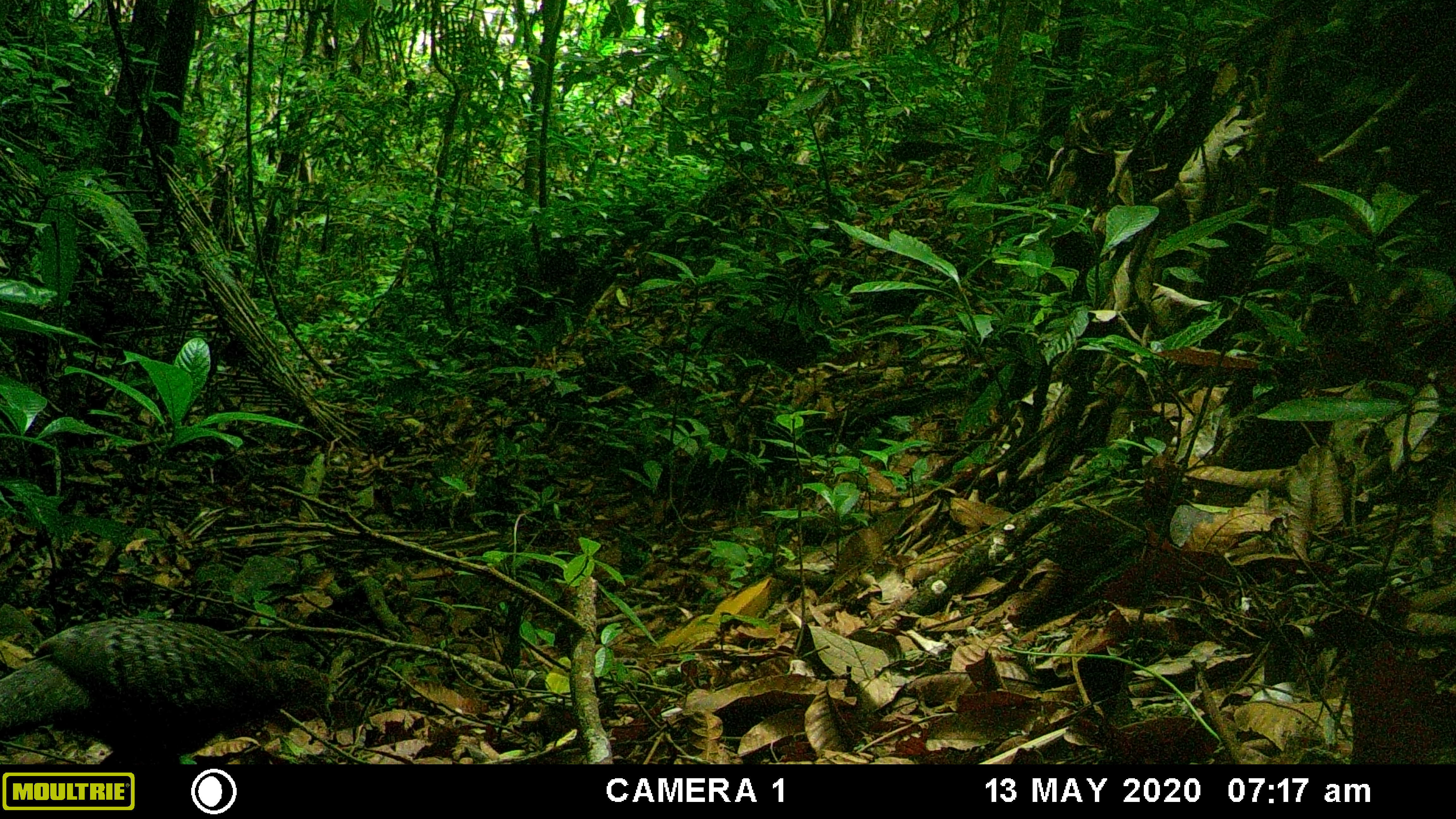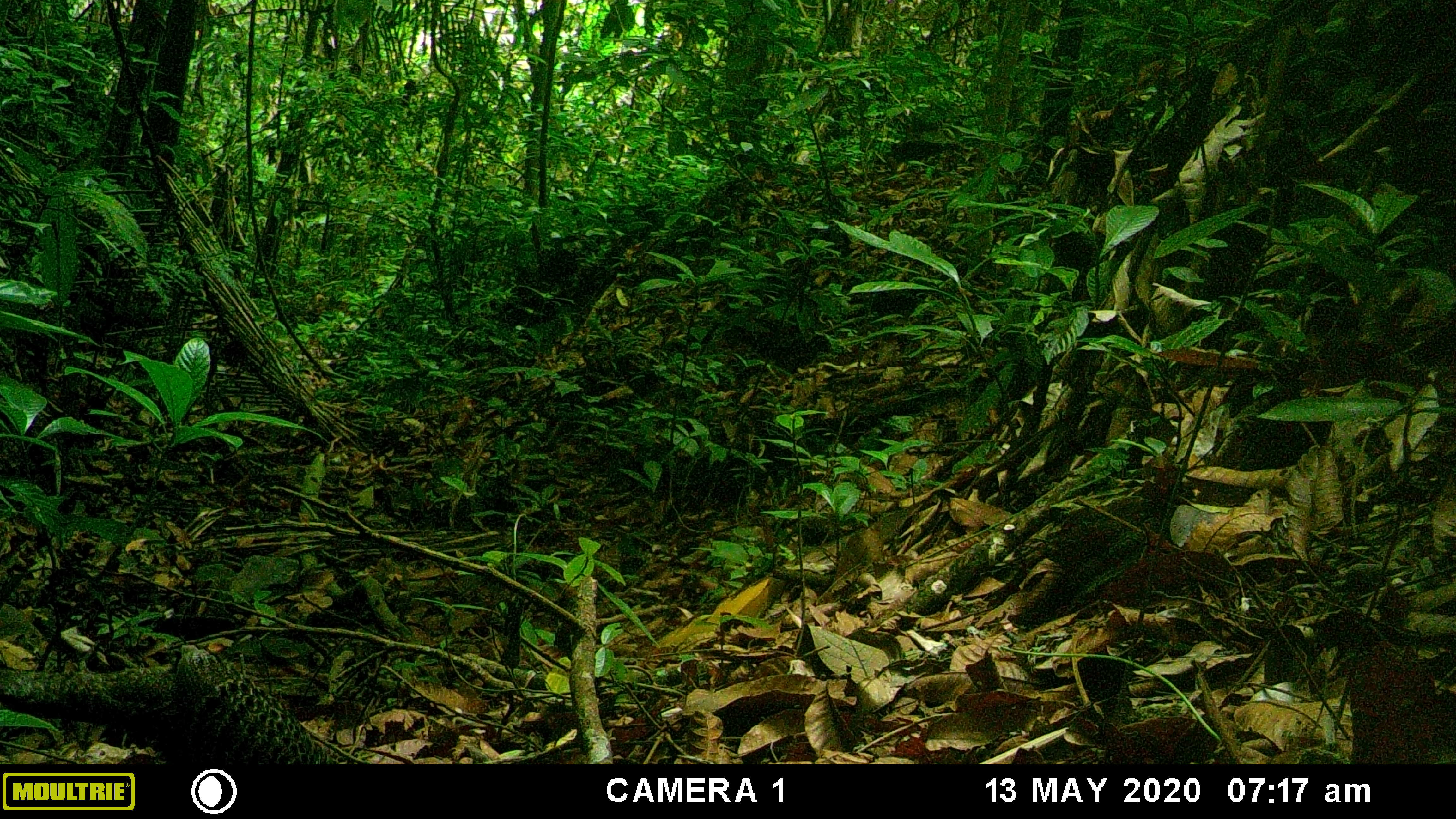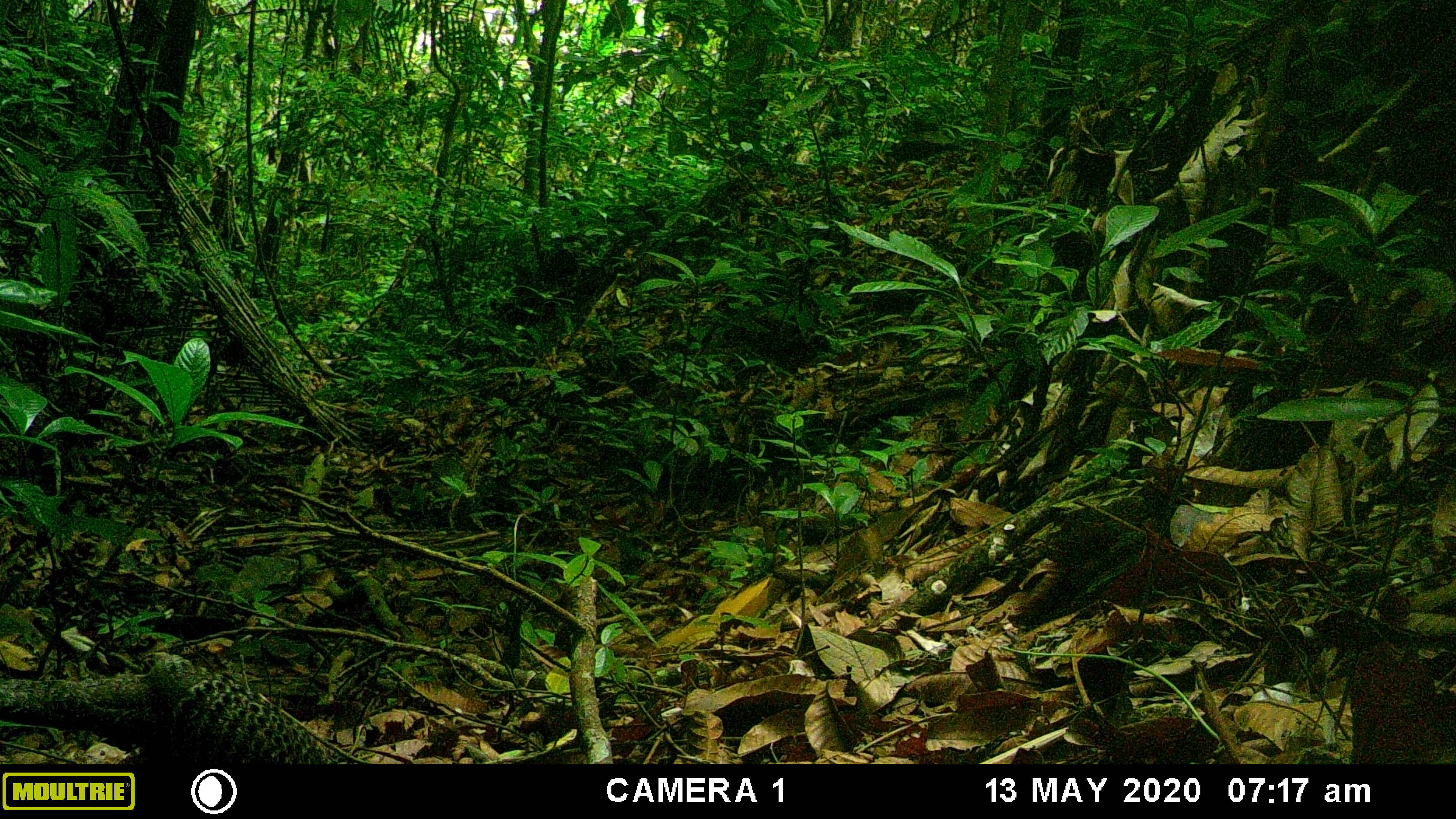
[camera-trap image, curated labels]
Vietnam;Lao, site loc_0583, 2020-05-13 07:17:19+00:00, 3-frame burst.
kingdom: Animalia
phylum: Chordata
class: Aves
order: Galliformes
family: Phasianidae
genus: Polyplectron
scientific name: Polyplectron bicalcaratum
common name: gray peacock-pheasant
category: grey peacock pheasant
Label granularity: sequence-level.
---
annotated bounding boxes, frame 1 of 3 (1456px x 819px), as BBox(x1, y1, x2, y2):
grey peacock pheasant: BBox(0, 615, 333, 764)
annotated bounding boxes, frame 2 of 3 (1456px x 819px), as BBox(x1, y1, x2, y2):
grey peacock pheasant: BBox(0, 644, 344, 764)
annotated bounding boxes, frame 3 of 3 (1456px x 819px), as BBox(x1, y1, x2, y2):
grey peacock pheasant: BBox(0, 652, 337, 763)